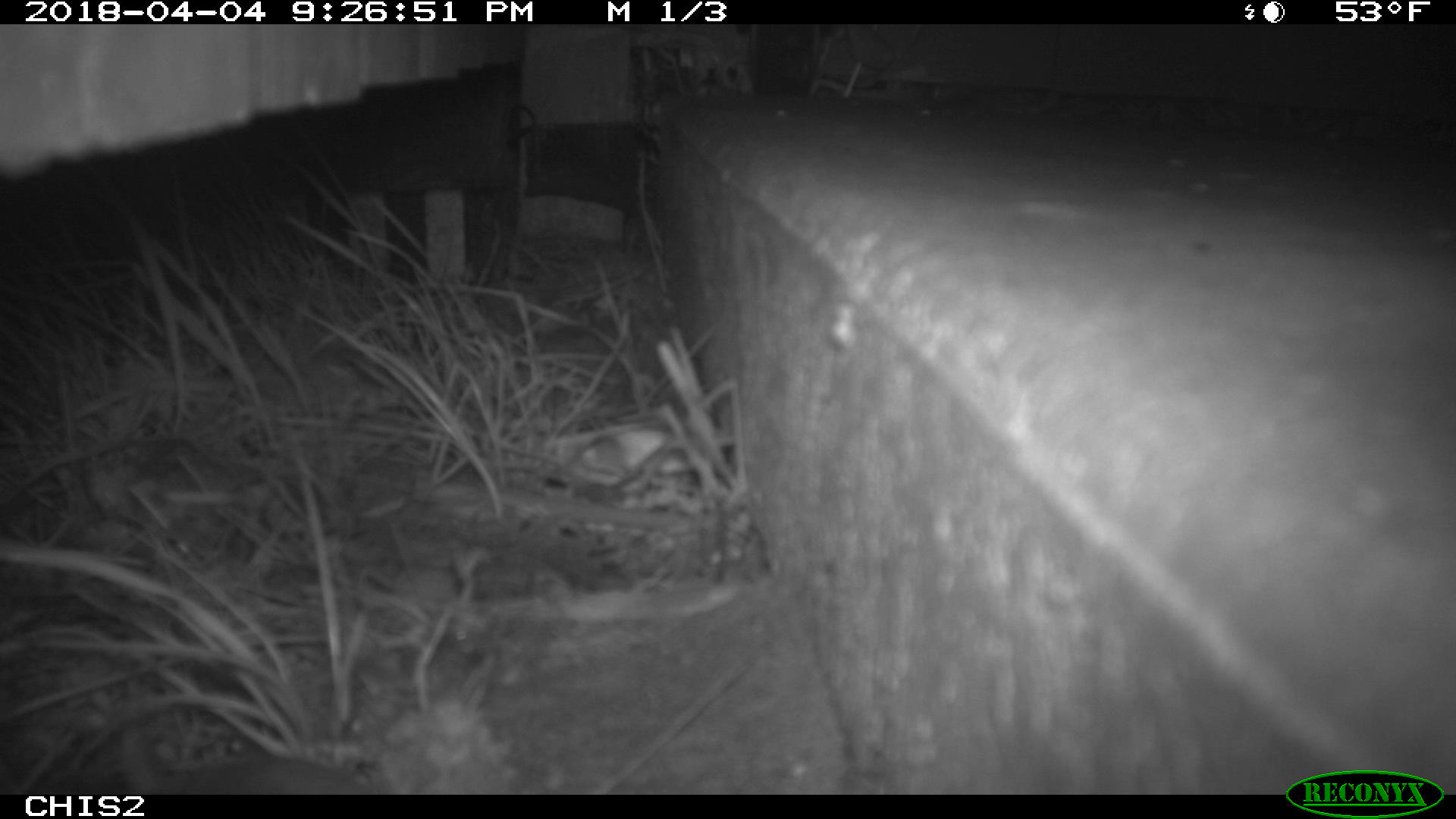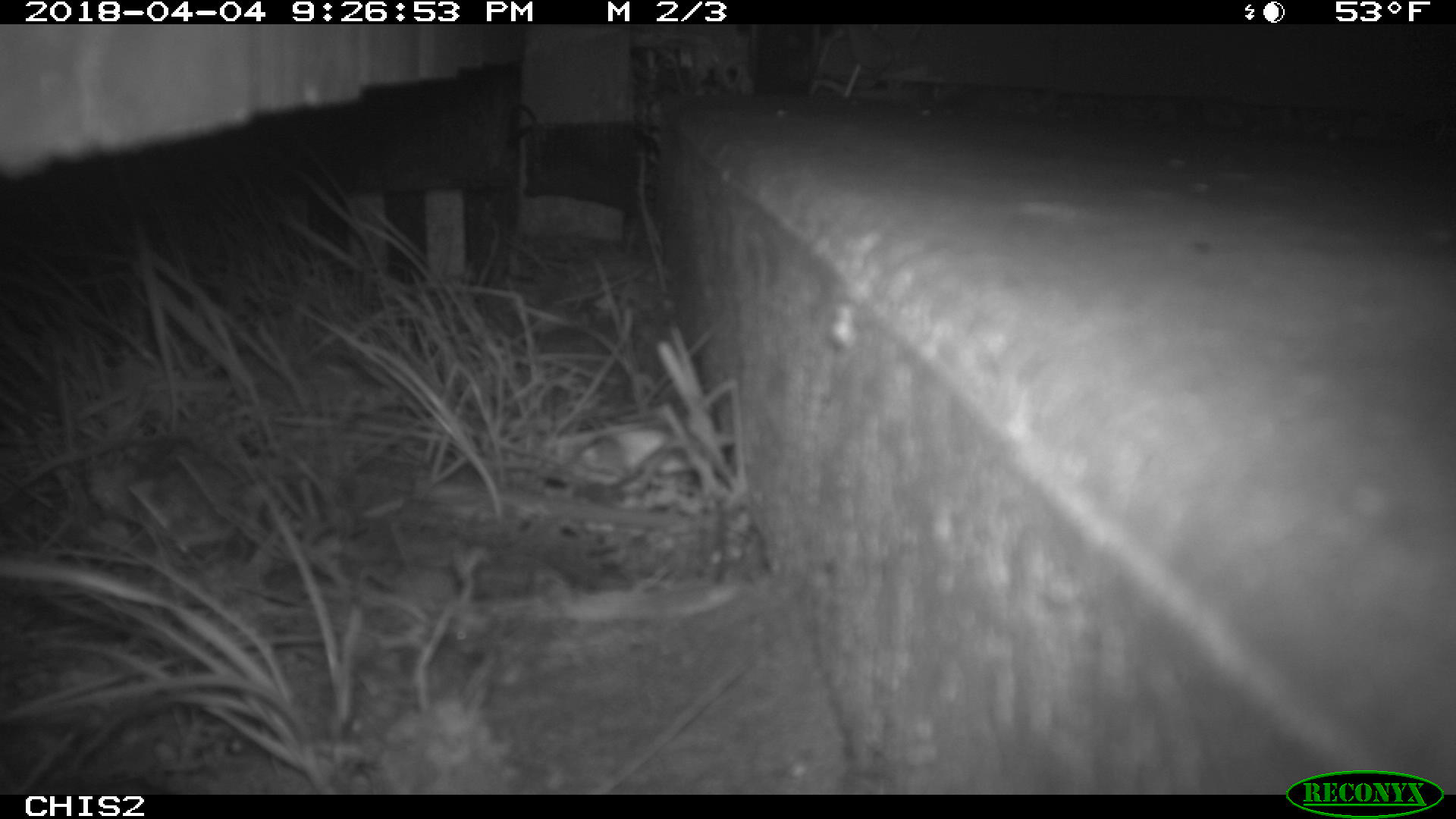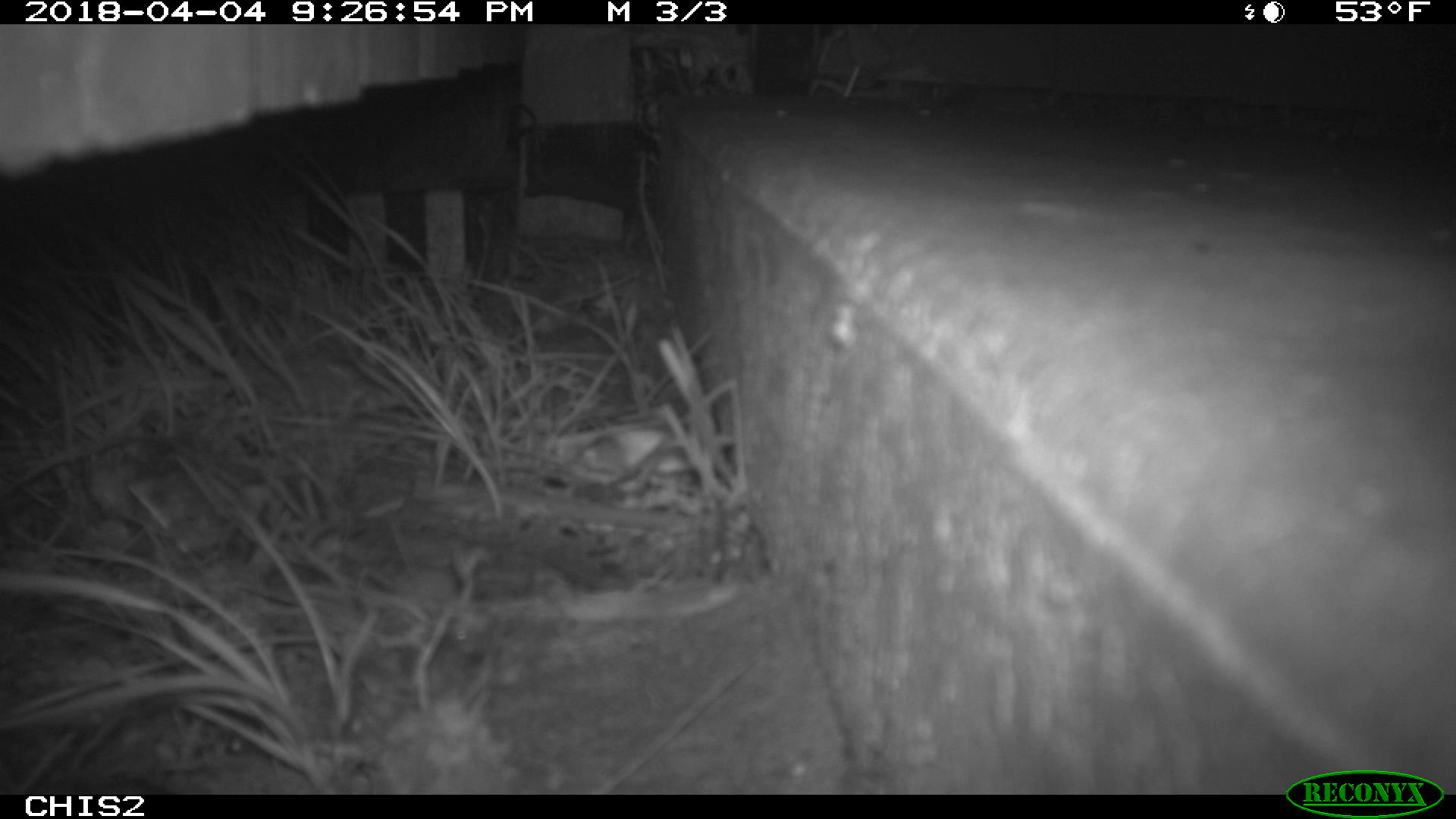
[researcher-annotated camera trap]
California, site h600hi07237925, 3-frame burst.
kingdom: Animalia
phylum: Chordata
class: Mammalia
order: Rodentia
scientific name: Rodentia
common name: rodent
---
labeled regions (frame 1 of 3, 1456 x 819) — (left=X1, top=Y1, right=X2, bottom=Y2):
rodent: (left=121, top=729, right=372, bottom=794)